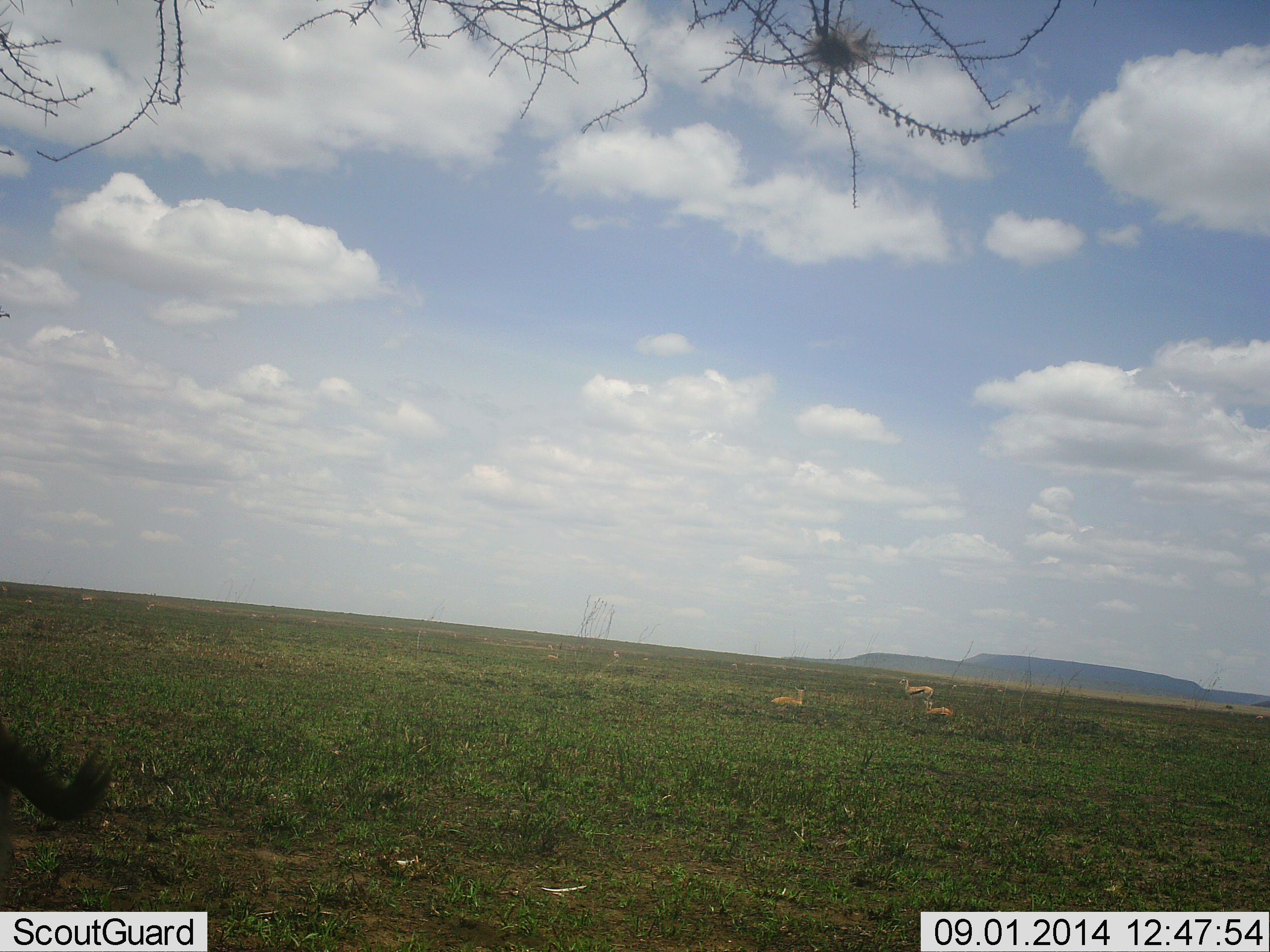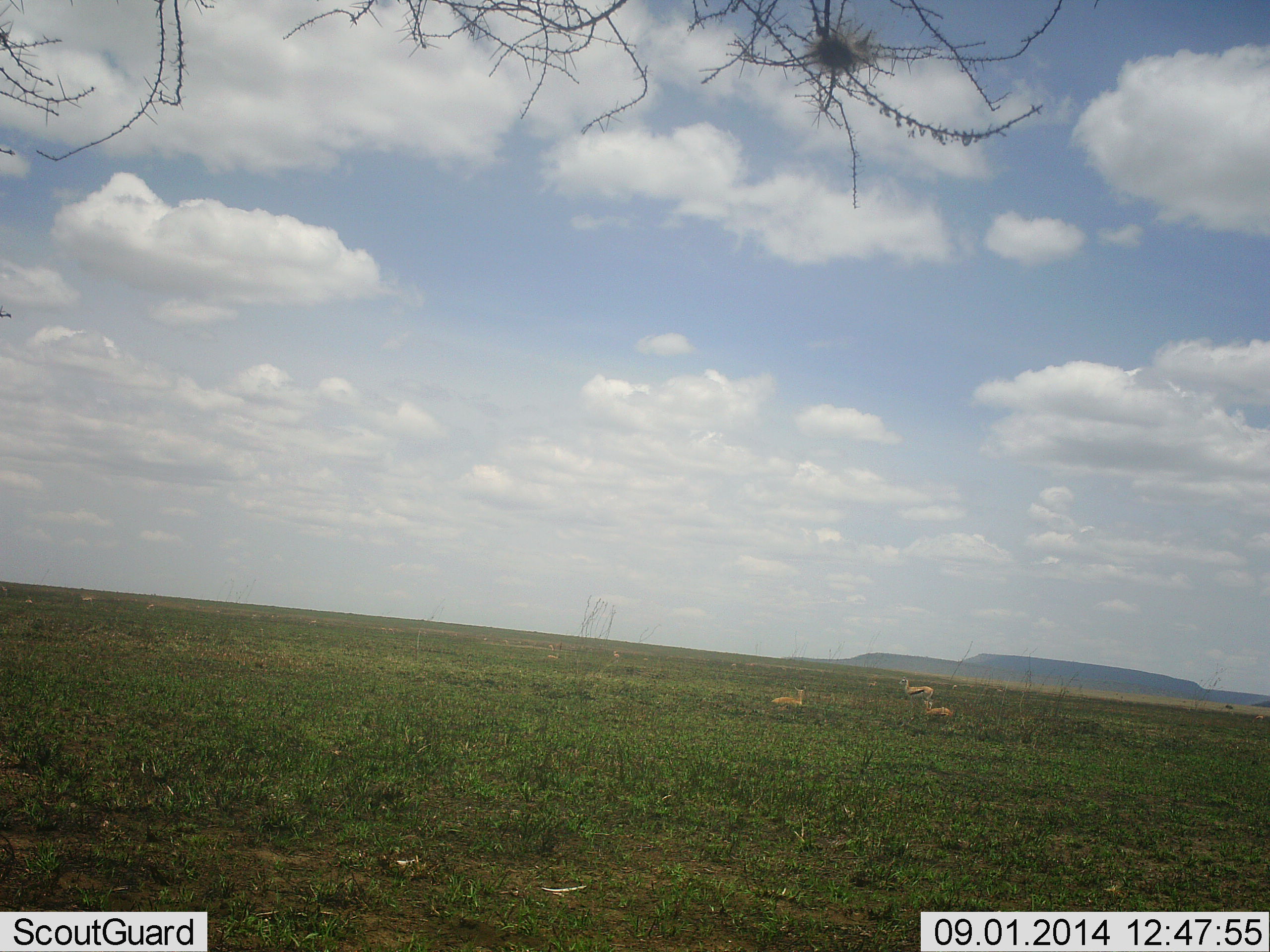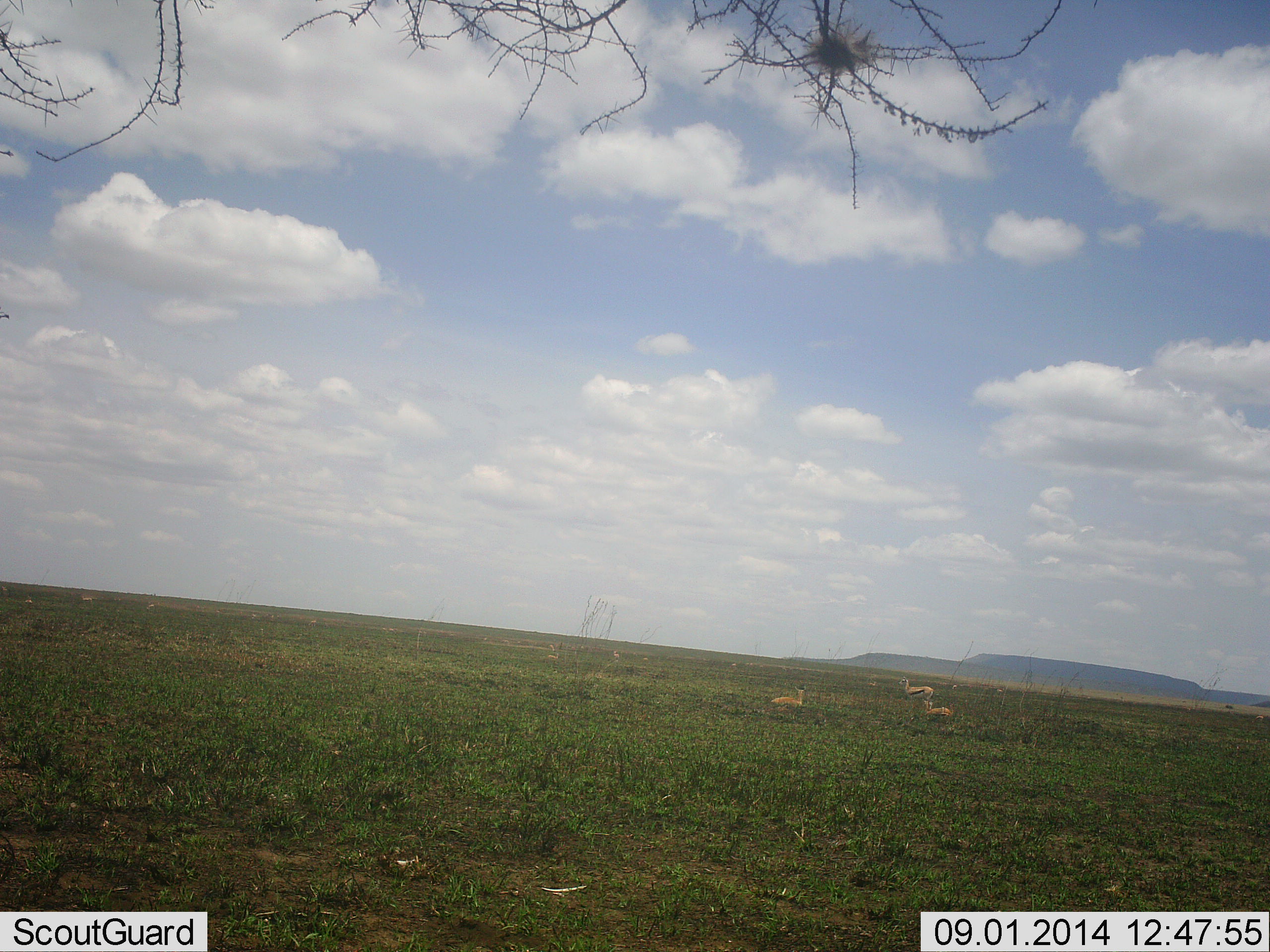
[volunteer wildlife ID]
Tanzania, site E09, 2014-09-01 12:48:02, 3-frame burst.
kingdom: Animalia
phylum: Chordata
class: Mammalia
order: Artiodactyla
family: Bovidae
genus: Eudorcas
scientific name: Eudorcas thomsonii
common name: thomson's gazelle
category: gazellethomsons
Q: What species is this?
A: Gazellethomsons (thomson's gazelle) (Eudorcas thomsonii).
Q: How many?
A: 3.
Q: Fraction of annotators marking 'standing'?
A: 55%.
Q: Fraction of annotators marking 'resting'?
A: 73%.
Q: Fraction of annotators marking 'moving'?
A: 9%.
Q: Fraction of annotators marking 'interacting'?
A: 0%.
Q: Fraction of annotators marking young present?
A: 9%.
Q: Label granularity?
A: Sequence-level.